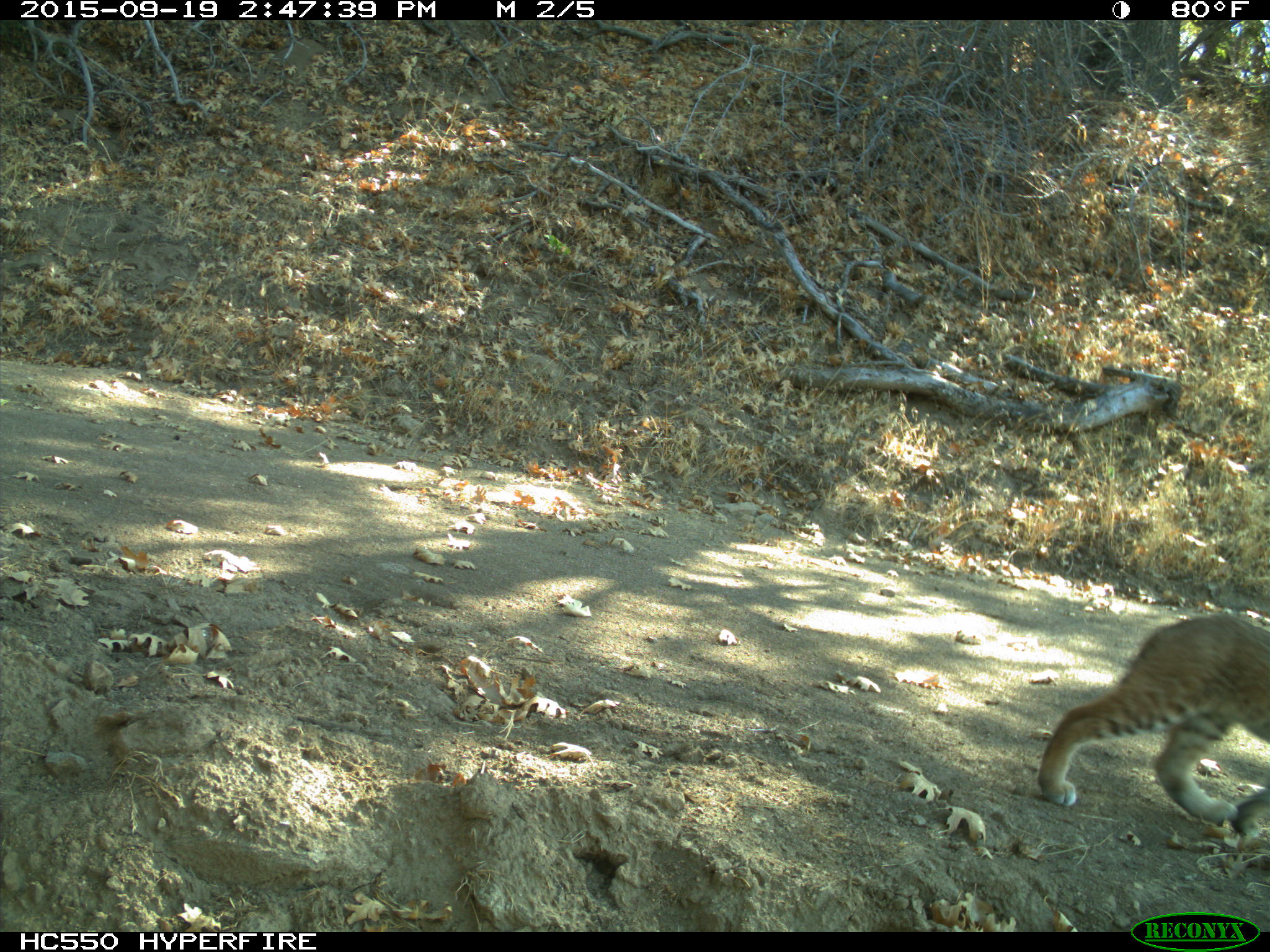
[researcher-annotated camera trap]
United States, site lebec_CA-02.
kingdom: Animalia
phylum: Chordata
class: Mammalia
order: Carnivora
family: Felidae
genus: Lynx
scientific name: Lynx rufus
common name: bobcat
Lynx rufus (bobcat).